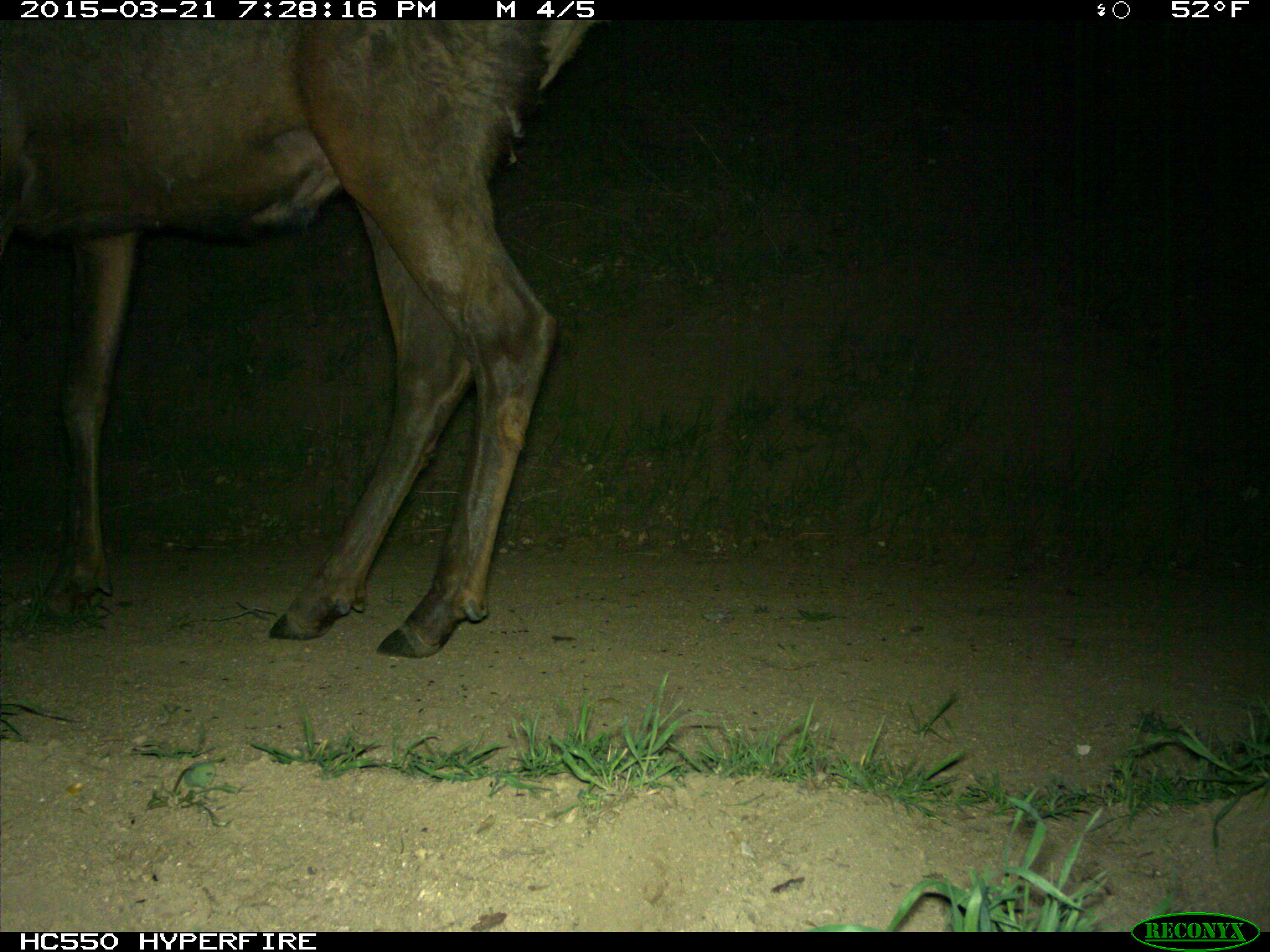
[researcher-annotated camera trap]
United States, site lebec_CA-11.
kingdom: Animalia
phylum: Chordata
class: Mammalia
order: Artiodactyla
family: Cervidae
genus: Cervus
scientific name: Cervus canadensis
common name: elk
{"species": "Cervus canadensis (elk)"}